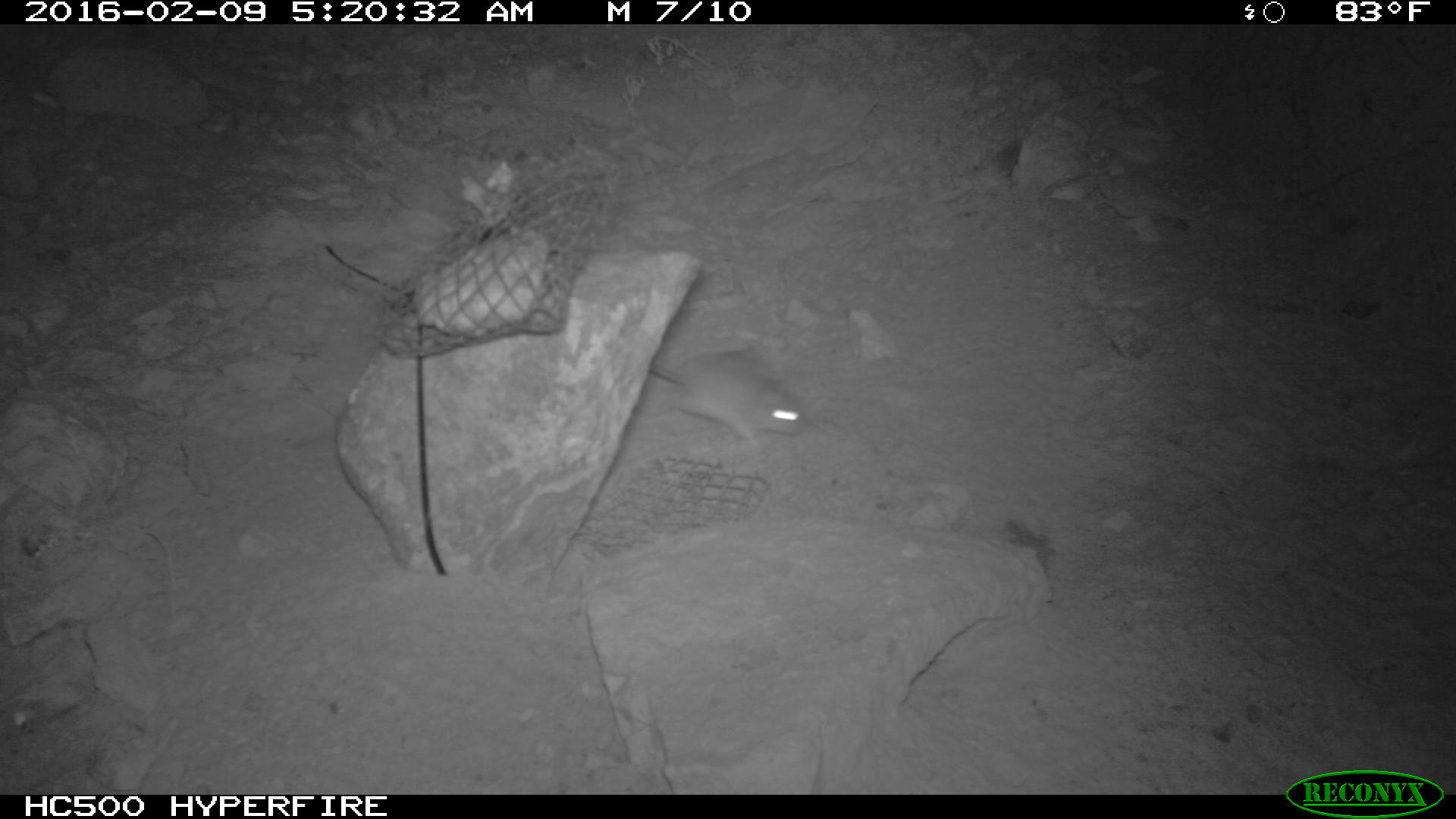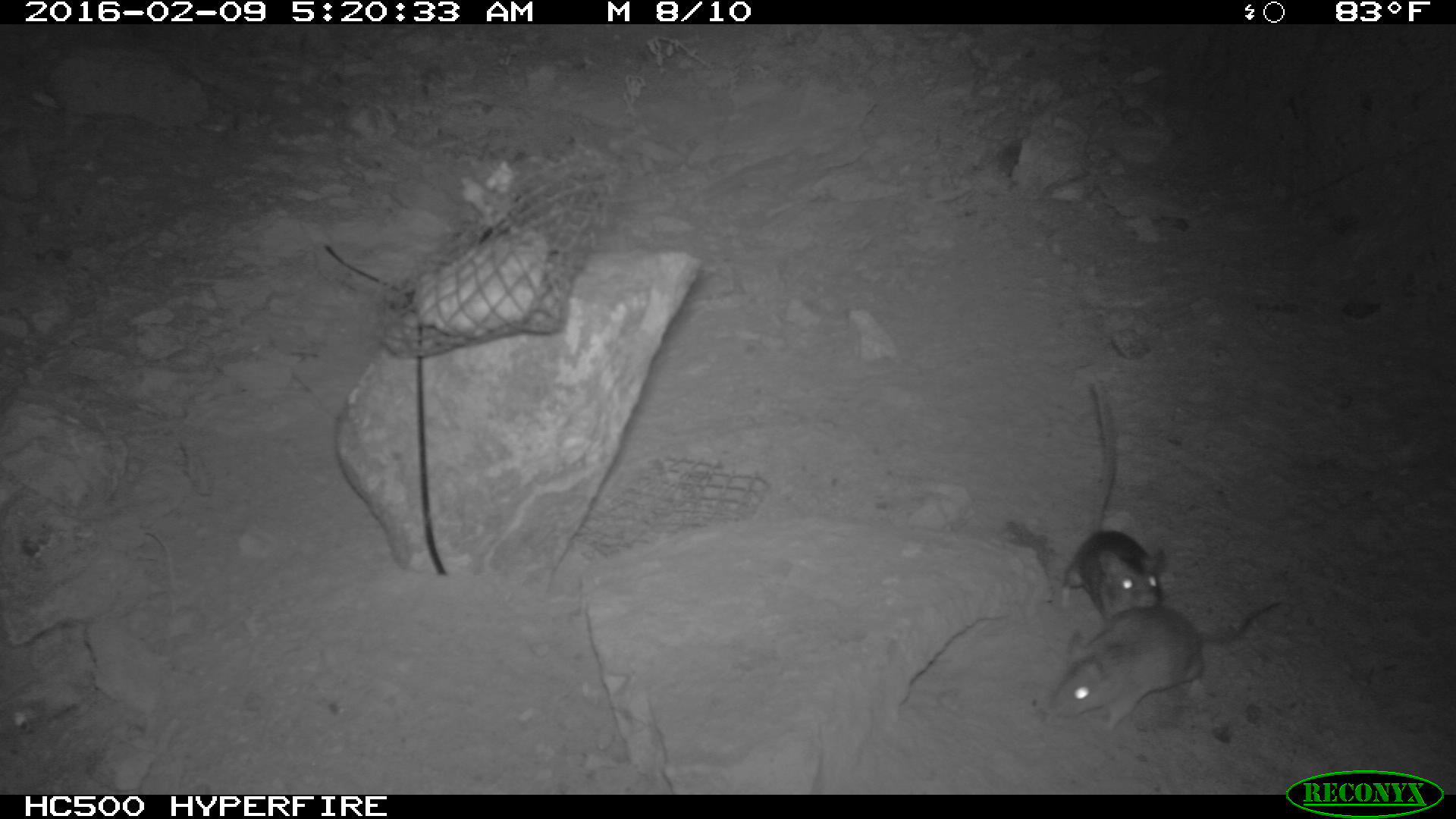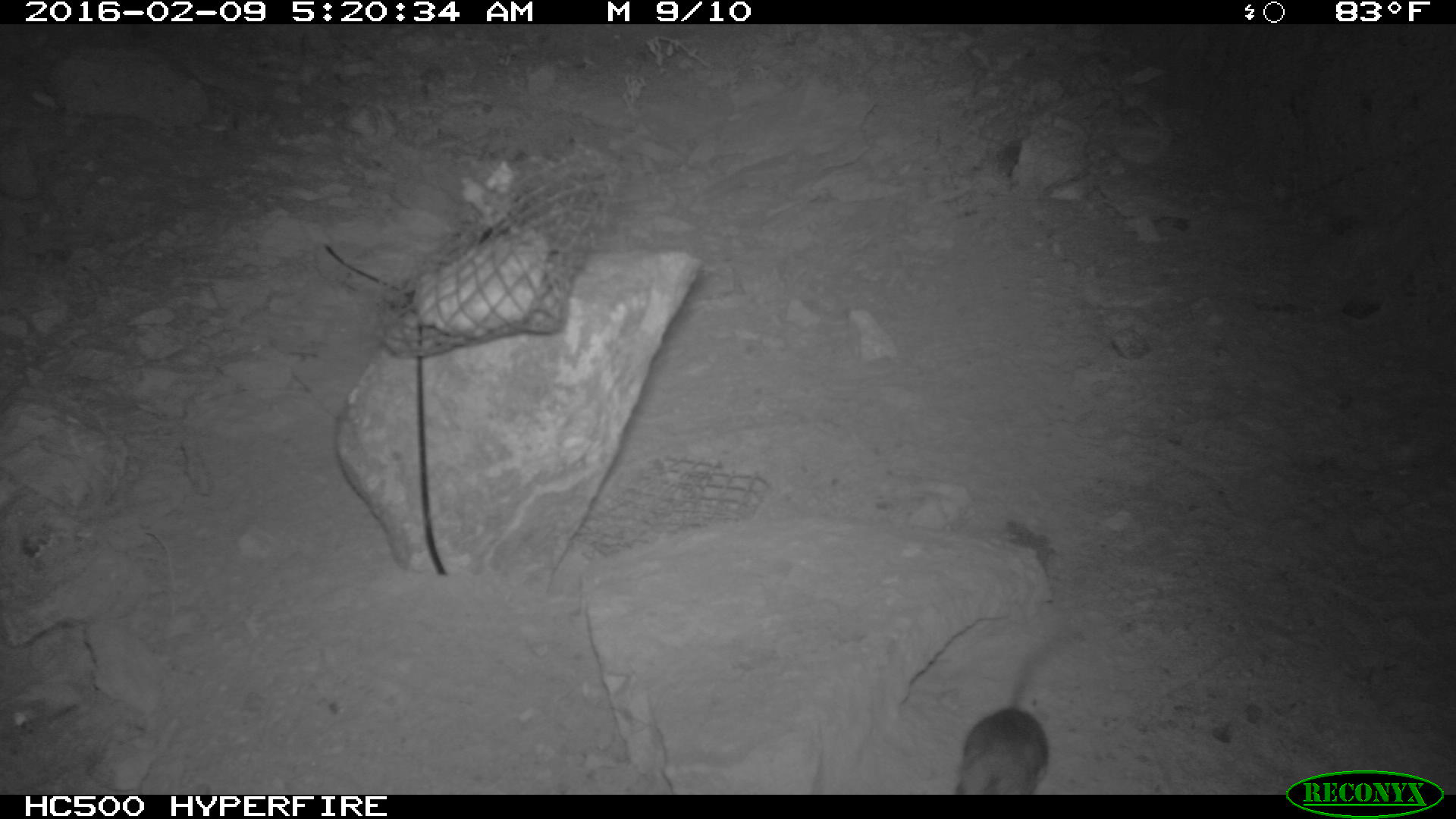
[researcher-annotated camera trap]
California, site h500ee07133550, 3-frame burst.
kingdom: Animalia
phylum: Chordata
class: Mammalia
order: Rodentia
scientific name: Rodentia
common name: rodent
Rodent (Rodentia).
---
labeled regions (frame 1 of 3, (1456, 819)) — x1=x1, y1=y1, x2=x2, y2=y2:
rodent: x1=650, y1=351, x2=811, y2=447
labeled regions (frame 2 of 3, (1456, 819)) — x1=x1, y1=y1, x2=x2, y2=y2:
rodent: x1=1051, y1=599, x2=1282, y2=730; x1=1060, y1=375, x2=1167, y2=622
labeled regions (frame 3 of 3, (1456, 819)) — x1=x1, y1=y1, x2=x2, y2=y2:
rodent: x1=955, y1=632, x2=1076, y2=794